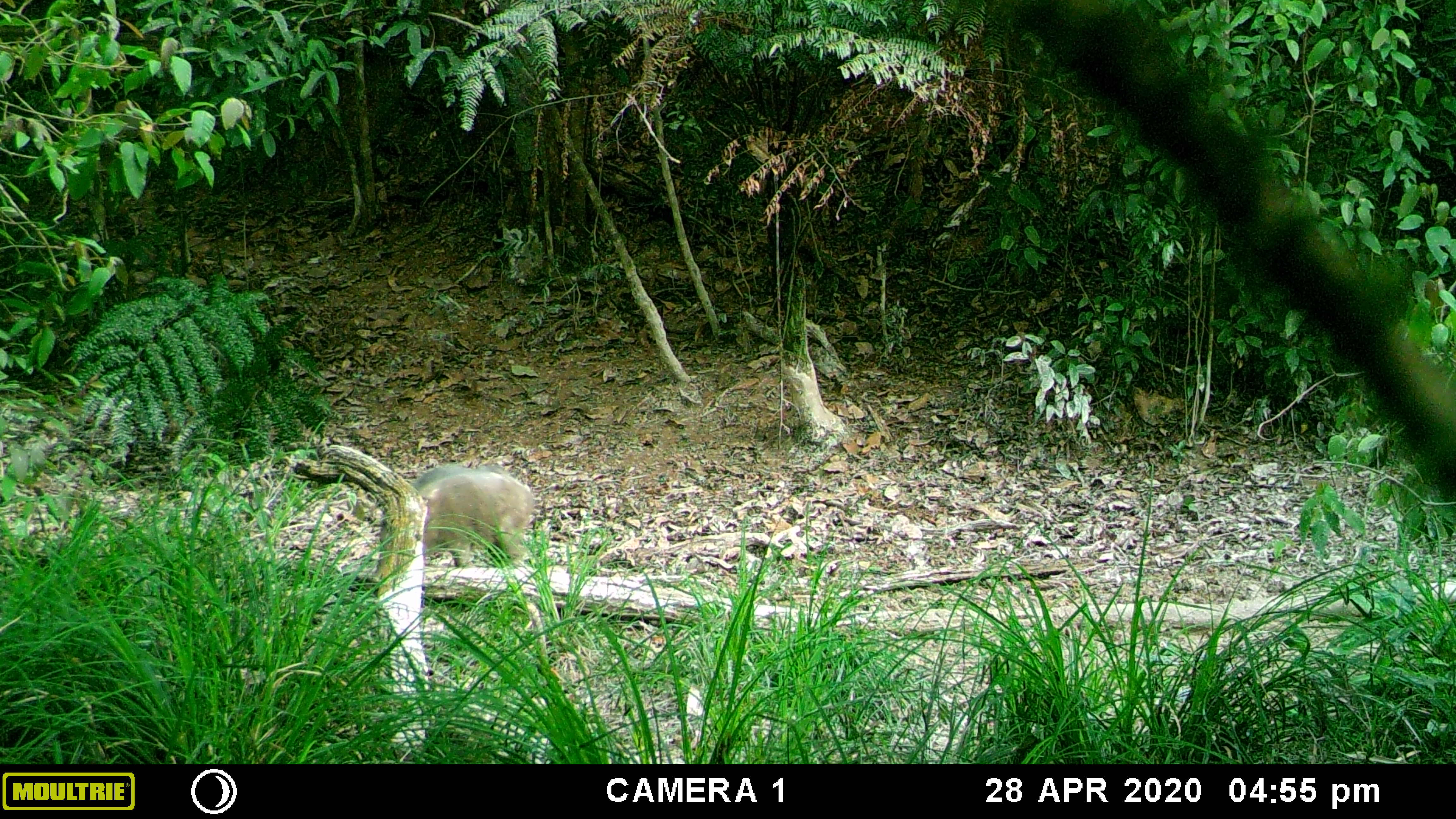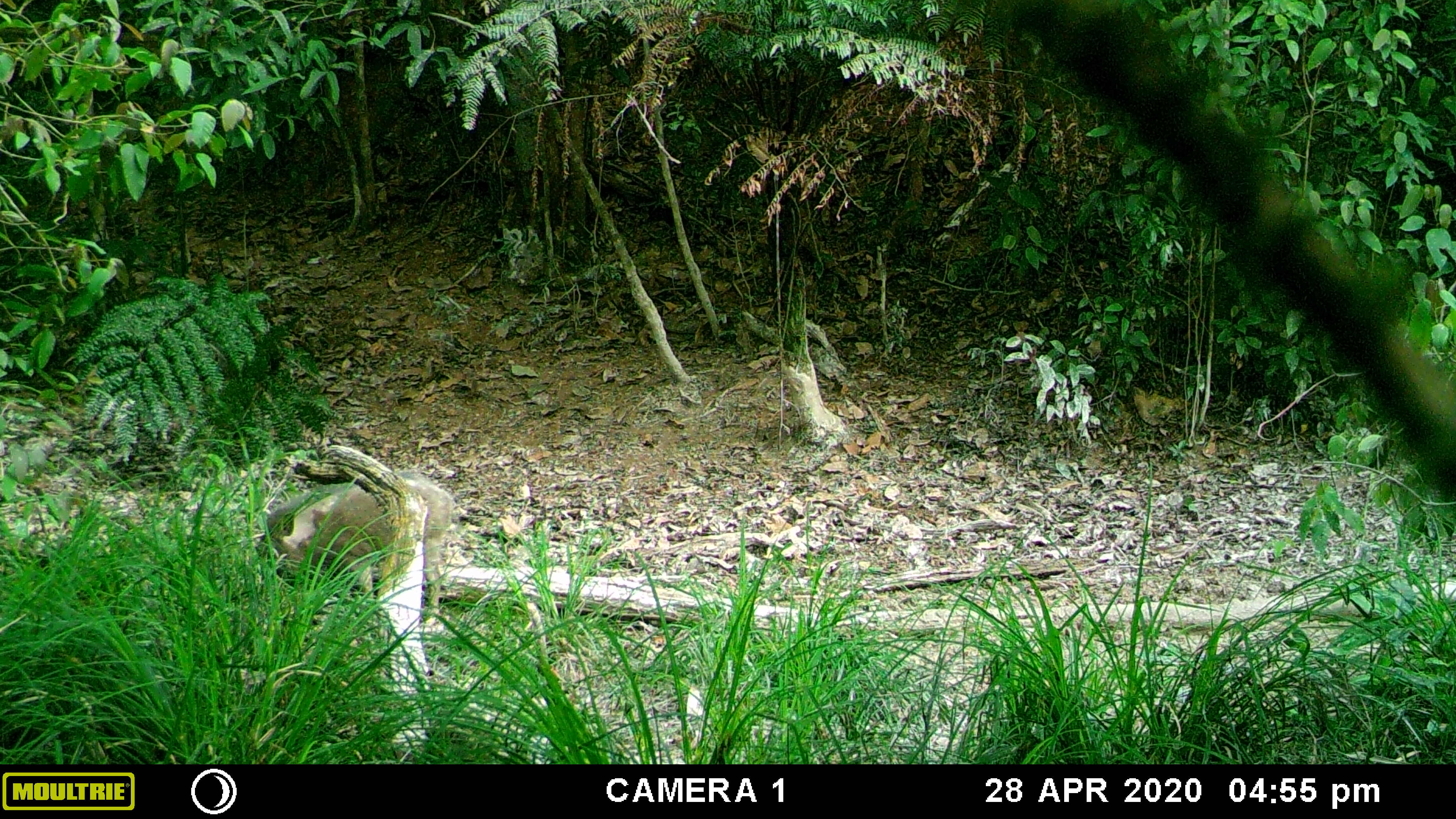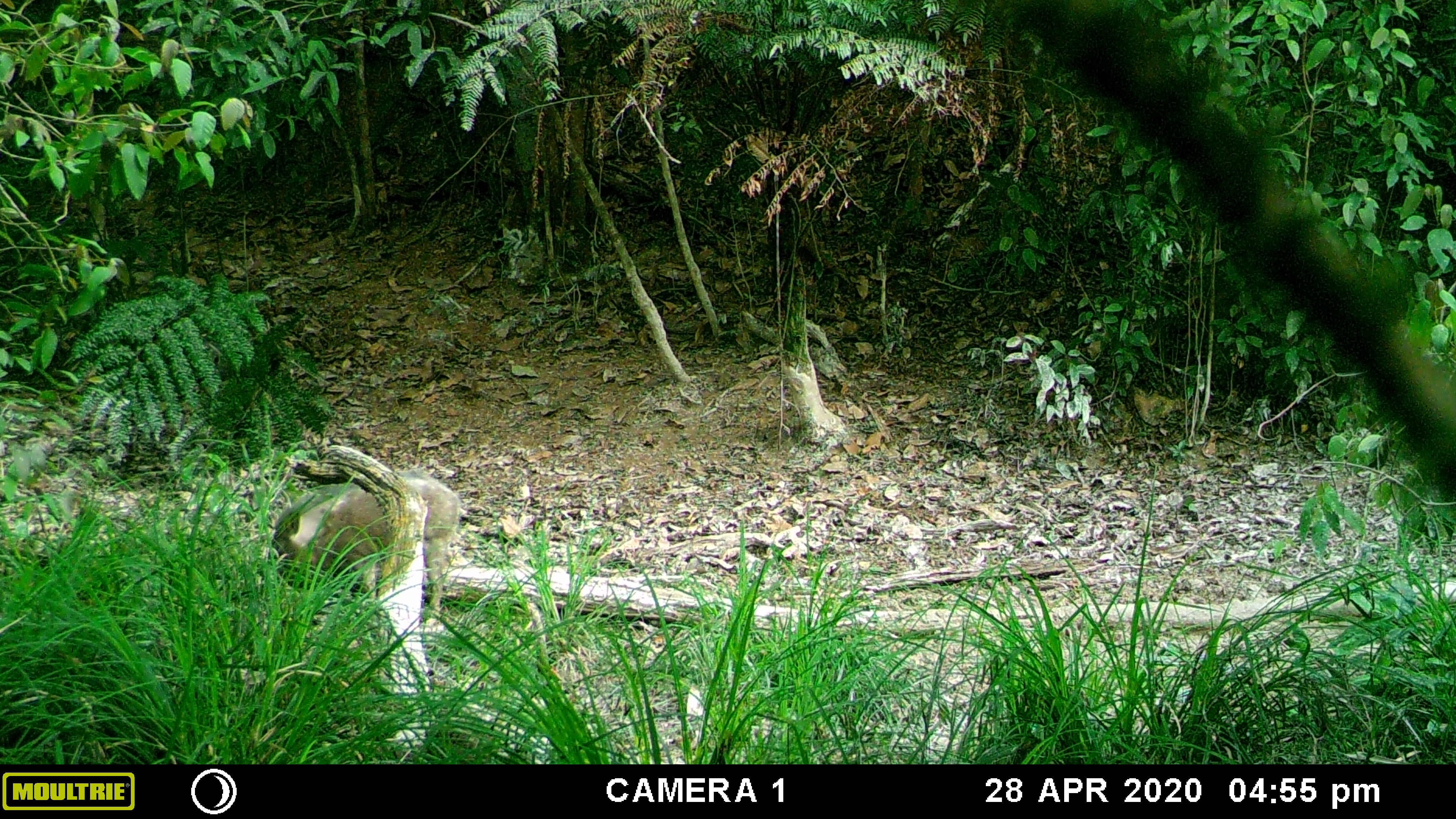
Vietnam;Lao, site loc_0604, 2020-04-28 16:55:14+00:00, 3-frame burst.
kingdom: Animalia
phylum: Chordata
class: Mammalia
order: Artiodactyla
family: Suidae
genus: Sus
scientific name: Sus scrofa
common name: eurasian wild pig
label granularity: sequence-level